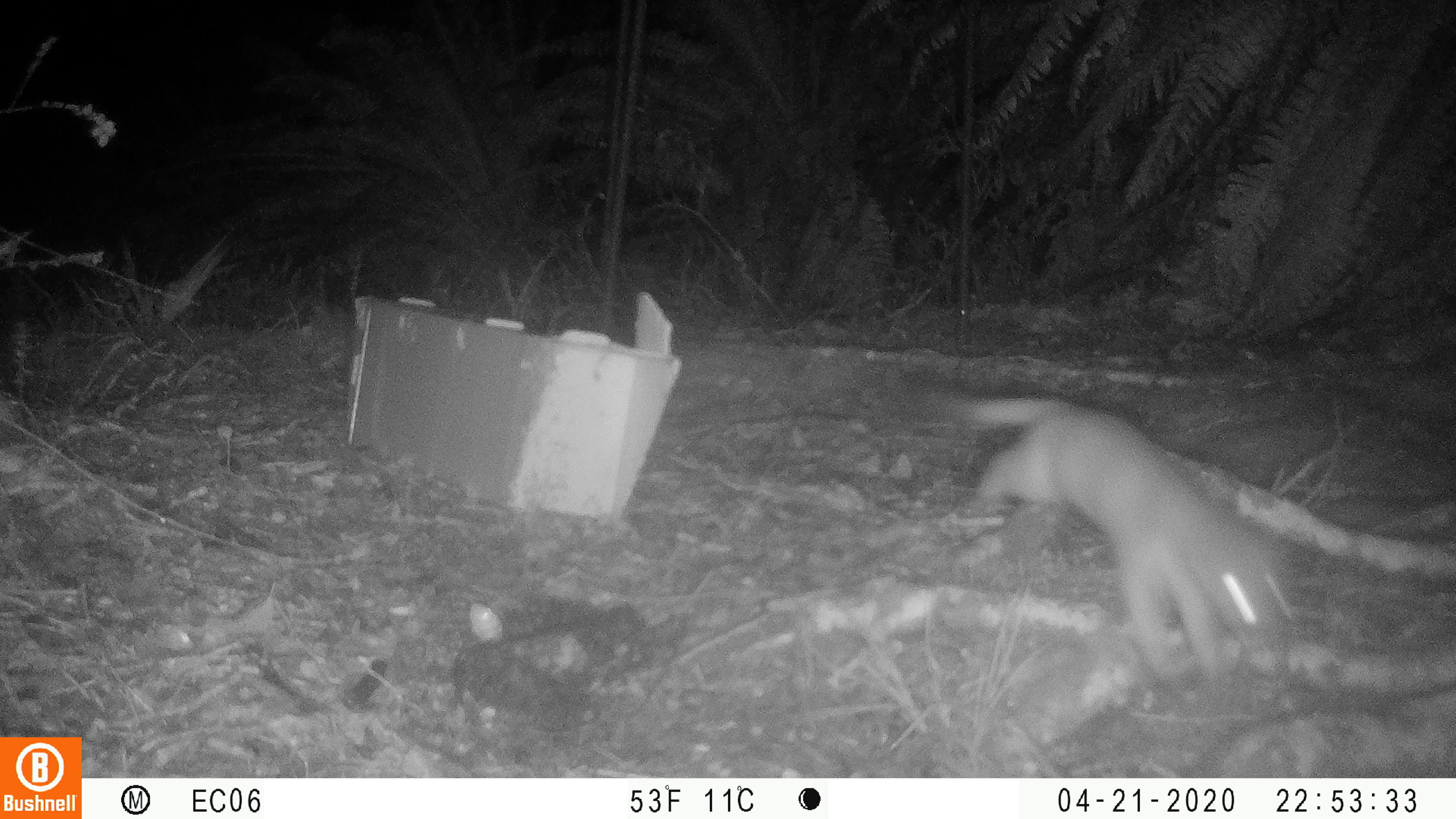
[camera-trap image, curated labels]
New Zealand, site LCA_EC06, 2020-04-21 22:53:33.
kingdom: Animalia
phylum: Chordata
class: Mammalia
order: Carnivora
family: Mustelidae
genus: Mustela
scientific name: Mustela erminea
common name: stoat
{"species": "stoat (Mustela erminea)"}